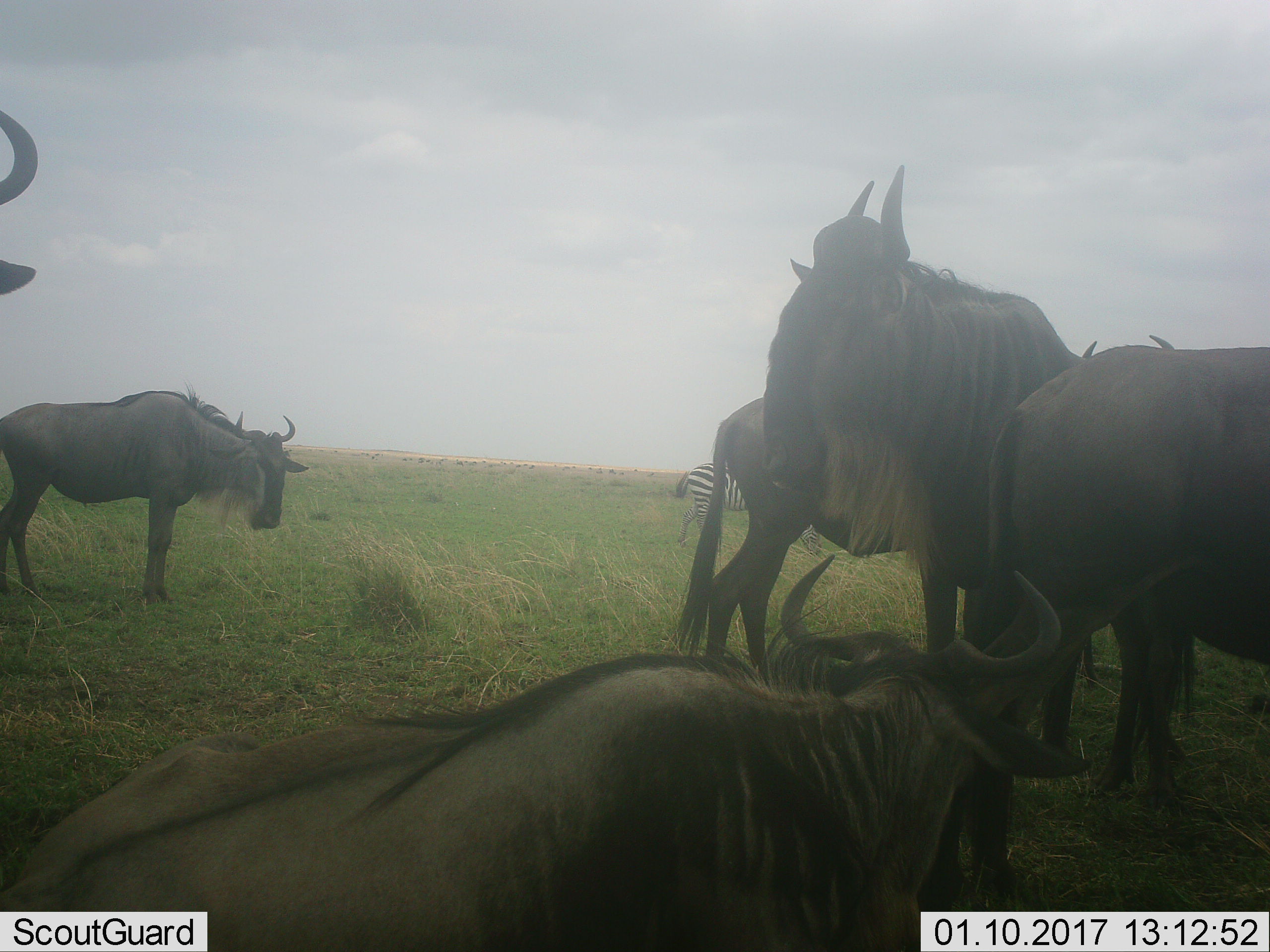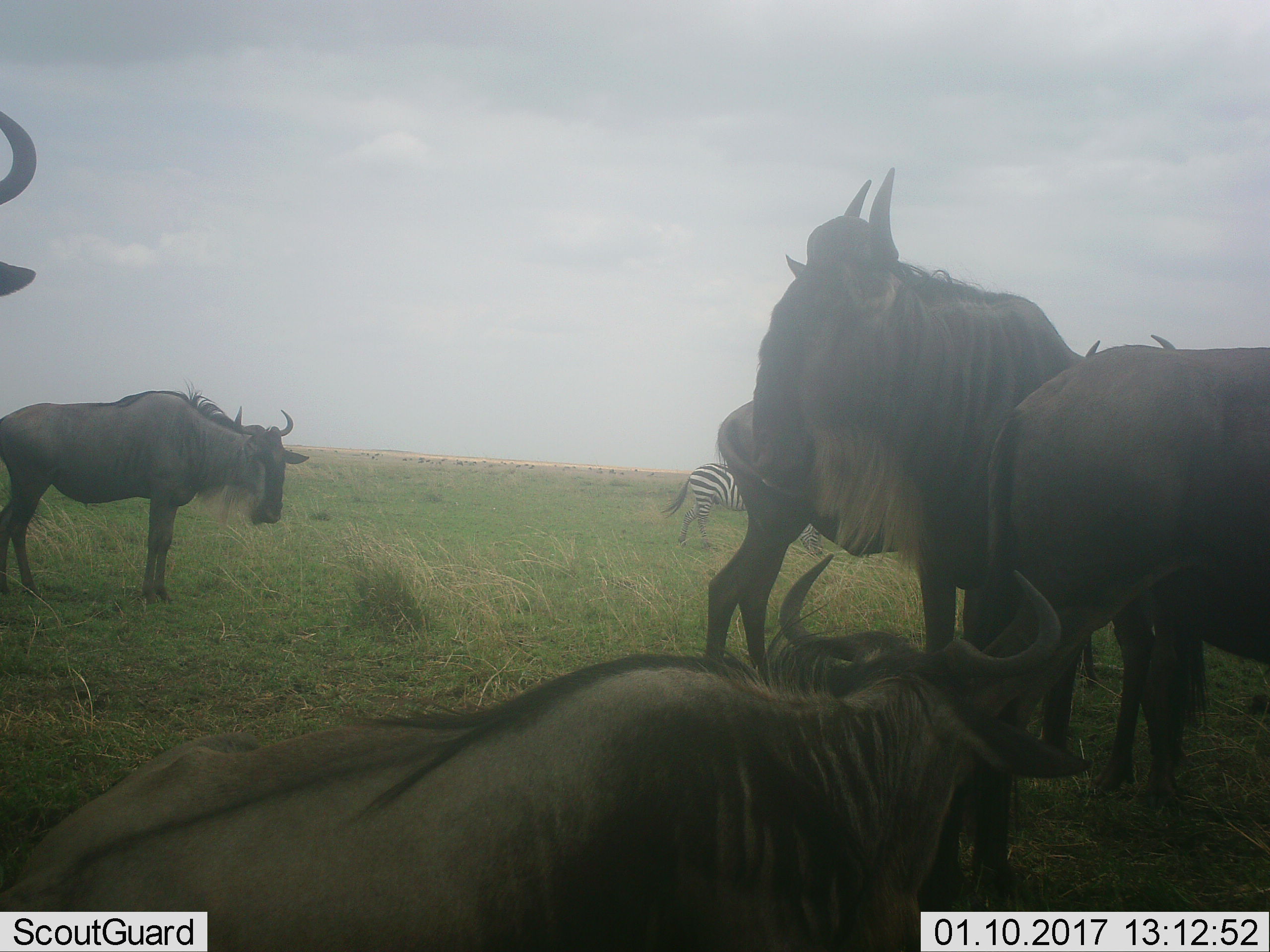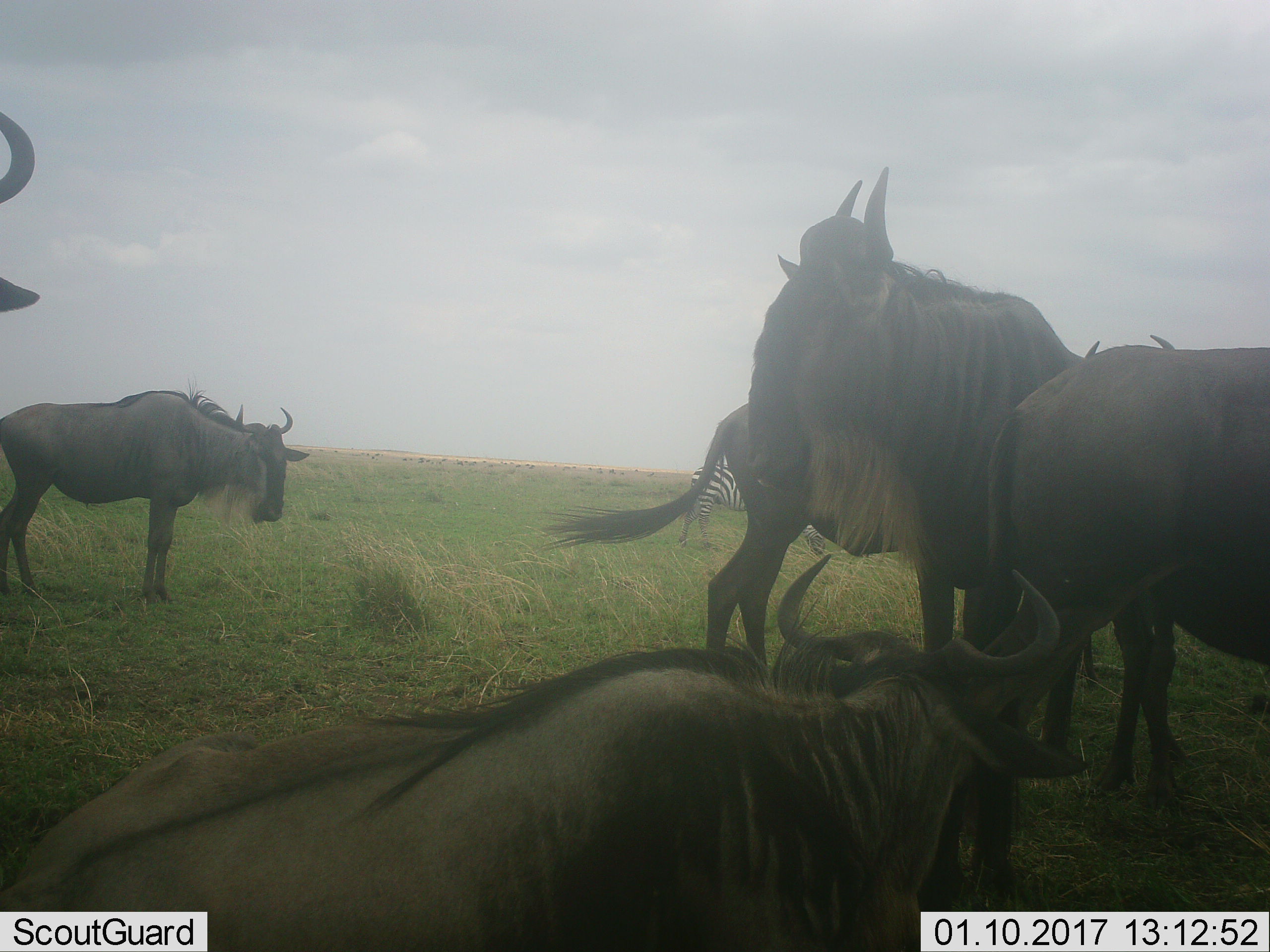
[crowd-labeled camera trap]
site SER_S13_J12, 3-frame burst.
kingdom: Animalia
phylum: Chordata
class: Mammalia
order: Artiodactyla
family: Bovidae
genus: Connochaetes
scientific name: Connochaetes taurinus taurinus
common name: blue wildebeest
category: wildebeestblue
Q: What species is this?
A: Wildebeestblue (blue wildebeest) (Connochaetes taurinus taurinus).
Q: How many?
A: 6.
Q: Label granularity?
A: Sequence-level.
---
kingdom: Animalia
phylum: Chordata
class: Mammalia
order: Perissodactyla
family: Equidae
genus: Equus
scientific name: Equus quagga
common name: plains zebra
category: zebraplains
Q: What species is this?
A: Zebraplains (plains zebra) (Equus quagga).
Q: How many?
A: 1.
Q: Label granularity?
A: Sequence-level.